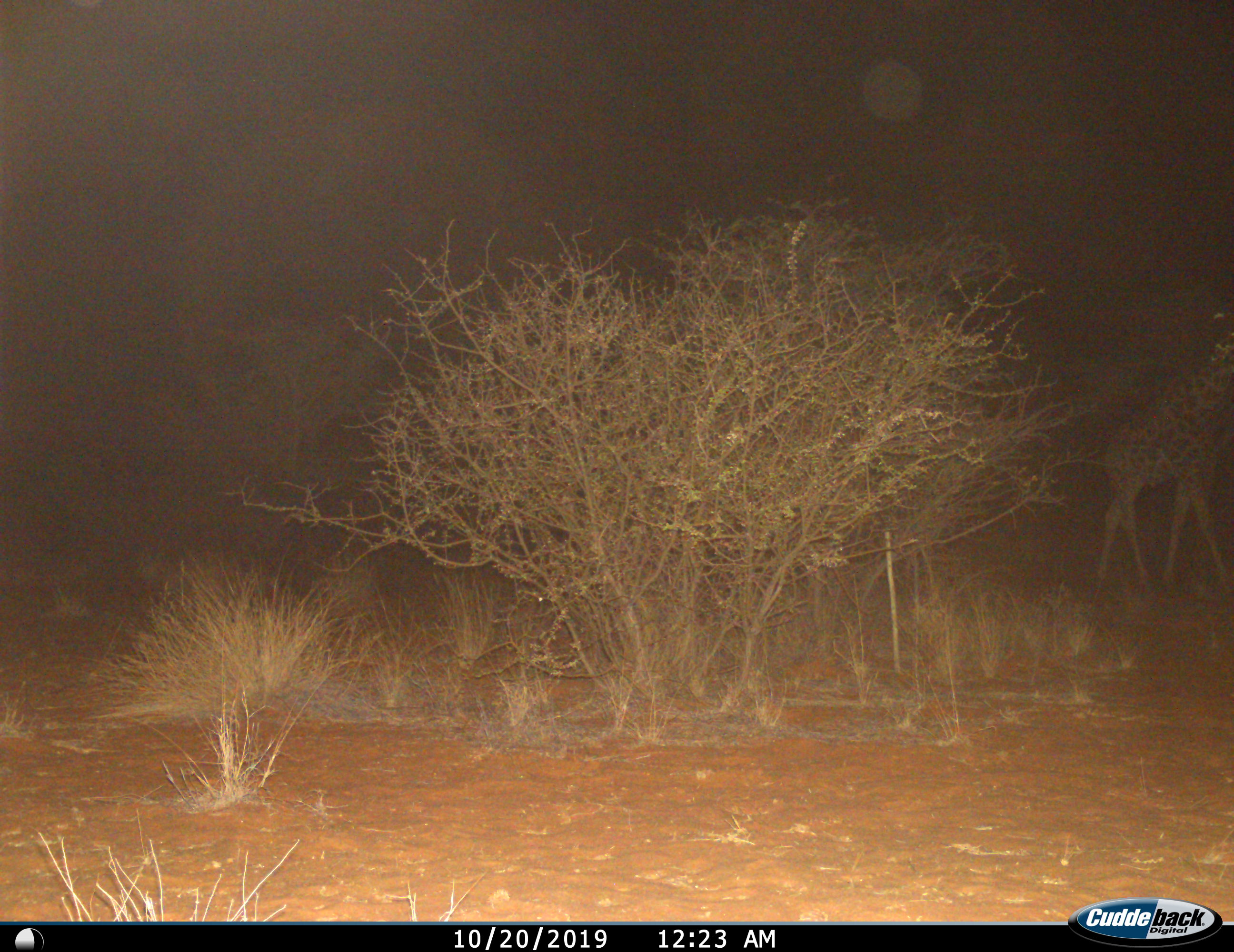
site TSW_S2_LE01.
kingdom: Animalia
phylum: Chordata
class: Mammalia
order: Artiodactyla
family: Giraffidae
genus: Giraffa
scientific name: Giraffa camelopardalis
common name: giraffe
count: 1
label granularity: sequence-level